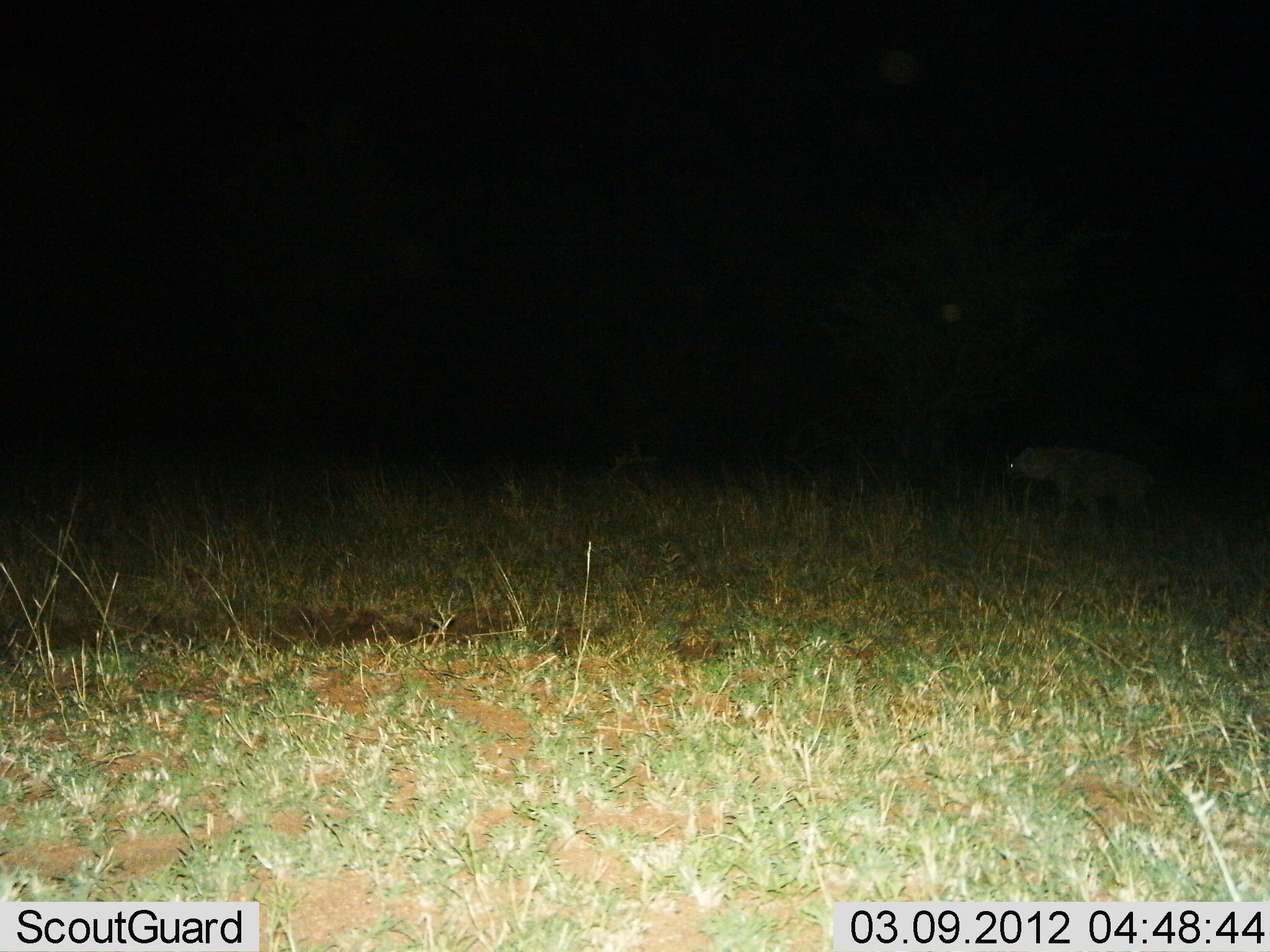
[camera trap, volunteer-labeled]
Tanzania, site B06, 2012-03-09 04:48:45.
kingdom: Animalia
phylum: Chordata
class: Mammalia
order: Carnivora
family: Hyaenidae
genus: Crocuta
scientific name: Crocuta crocuta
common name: spotted hyena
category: hyenaspotted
Hyenaspotted (spotted hyena) (Crocuta crocuta), count 1. Behavior (volunteer vote fractions): standing 22%, resting 0%, moving 78%, interacting 0%. Young present (vote fraction): 0%. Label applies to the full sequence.